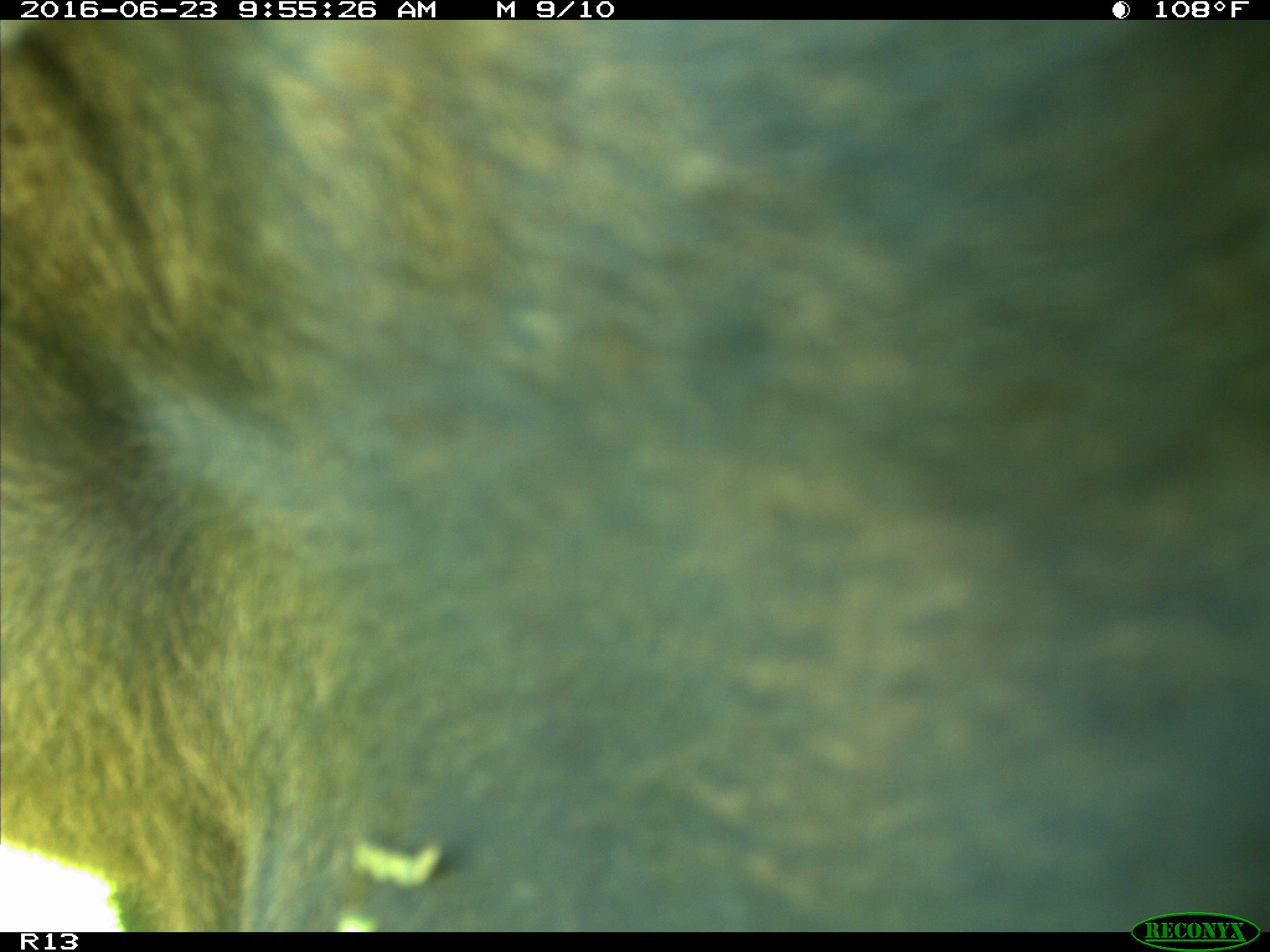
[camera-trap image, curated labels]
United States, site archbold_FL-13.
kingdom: Animalia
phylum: Chordata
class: Mammalia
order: Artiodactyla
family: Bovidae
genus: Bos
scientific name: Bos taurus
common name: domestic cow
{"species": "Bos taurus (domestic cow)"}